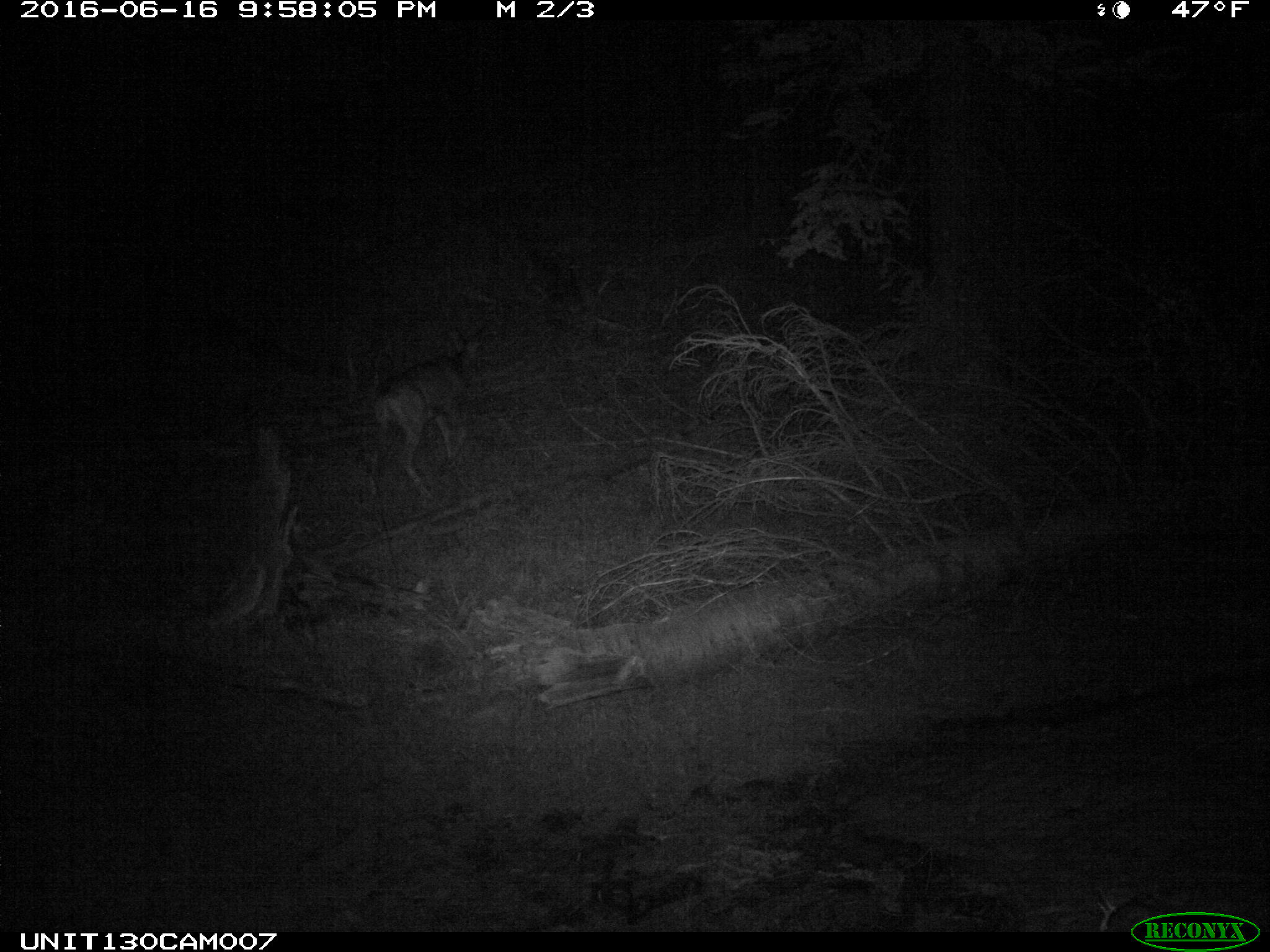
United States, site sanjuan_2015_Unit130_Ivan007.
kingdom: Animalia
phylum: Chordata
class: Mammalia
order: Artiodactyla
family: Cervidae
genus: Odocoileus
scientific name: Odocoileus hemionus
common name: mule deer